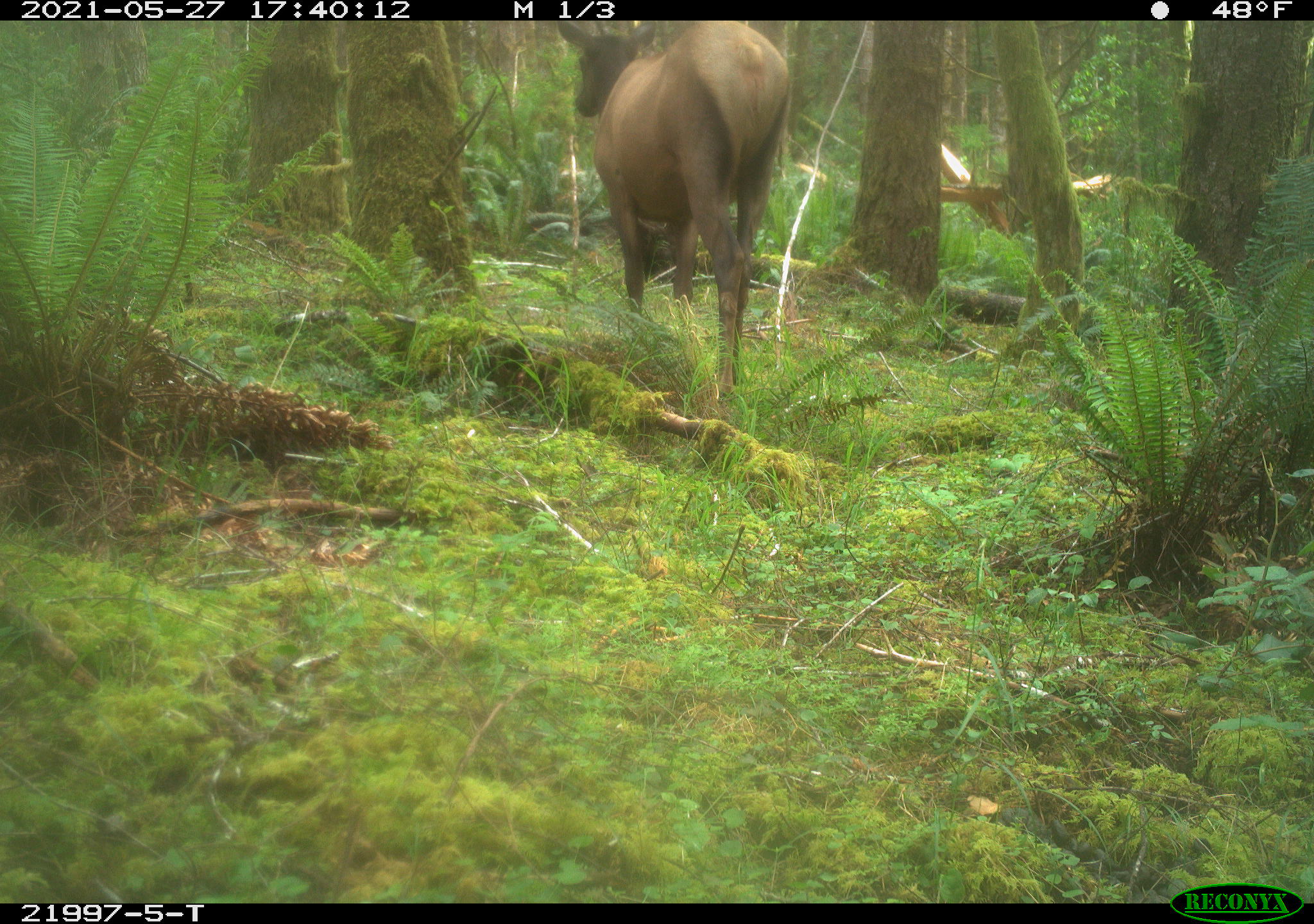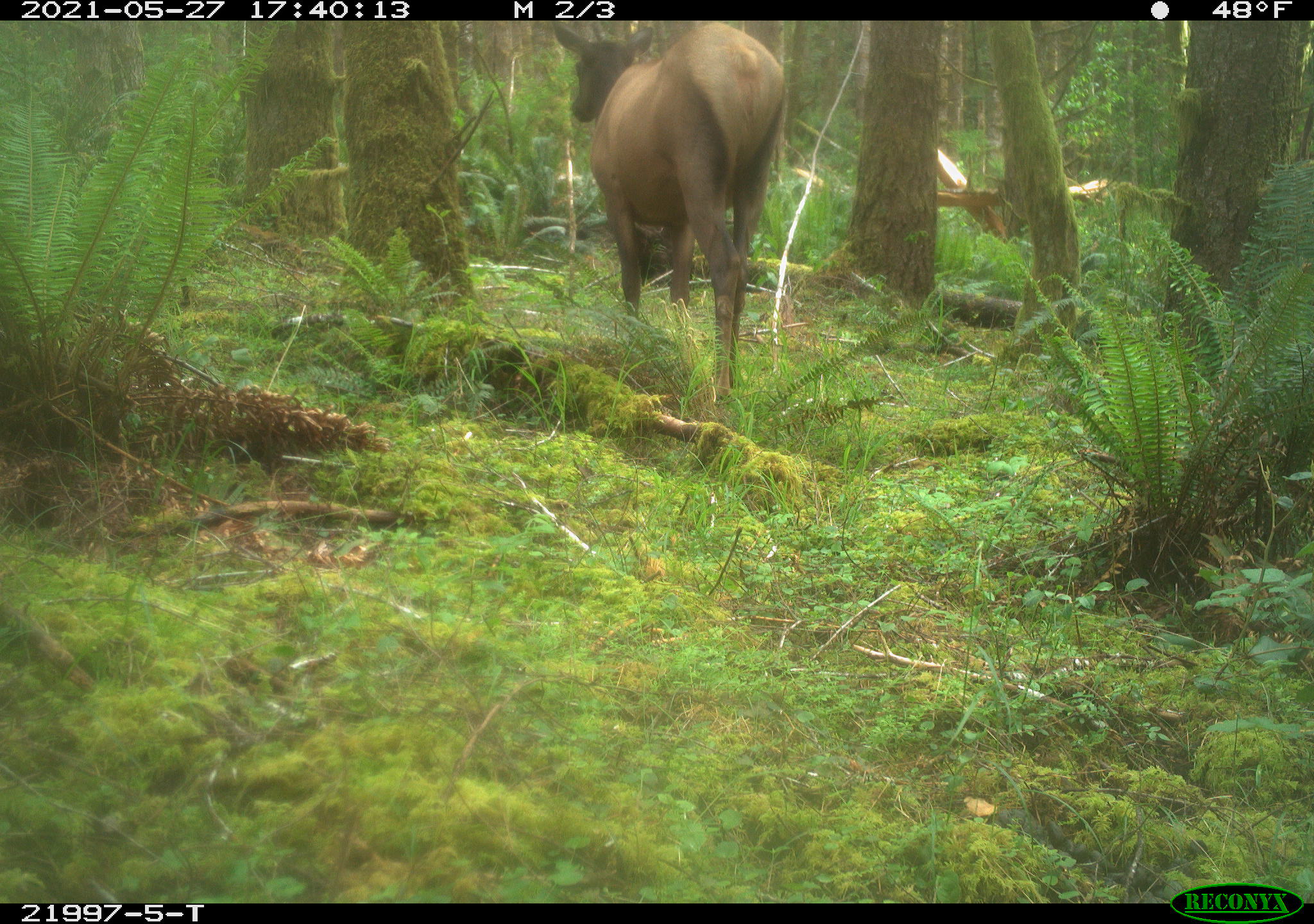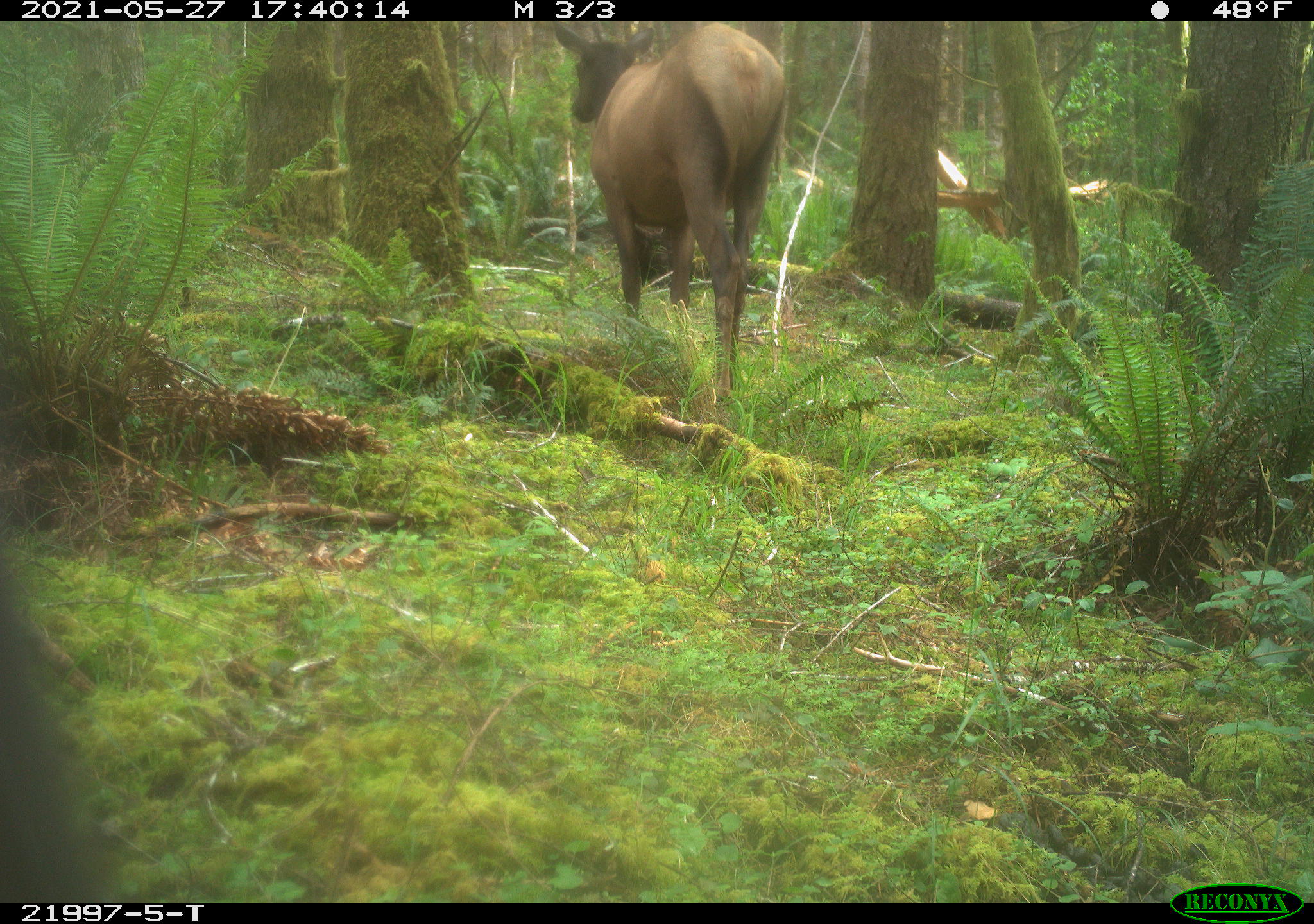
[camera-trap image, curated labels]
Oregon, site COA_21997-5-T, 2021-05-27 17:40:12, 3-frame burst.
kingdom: Animalia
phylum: Chordata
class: Mammalia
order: Artiodactyla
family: Cervidae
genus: Cervus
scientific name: Cervus canadensis roosevelti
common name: roosevelt elk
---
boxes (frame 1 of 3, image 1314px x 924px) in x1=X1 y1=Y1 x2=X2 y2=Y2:
roosevelt elk: x1=538 y1=22 x2=819 y2=409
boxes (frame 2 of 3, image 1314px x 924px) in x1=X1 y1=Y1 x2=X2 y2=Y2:
roosevelt elk: x1=520 y1=22 x2=808 y2=418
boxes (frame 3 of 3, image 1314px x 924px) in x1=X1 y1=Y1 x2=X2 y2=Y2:
roosevelt elk: x1=533 y1=21 x2=812 y2=414